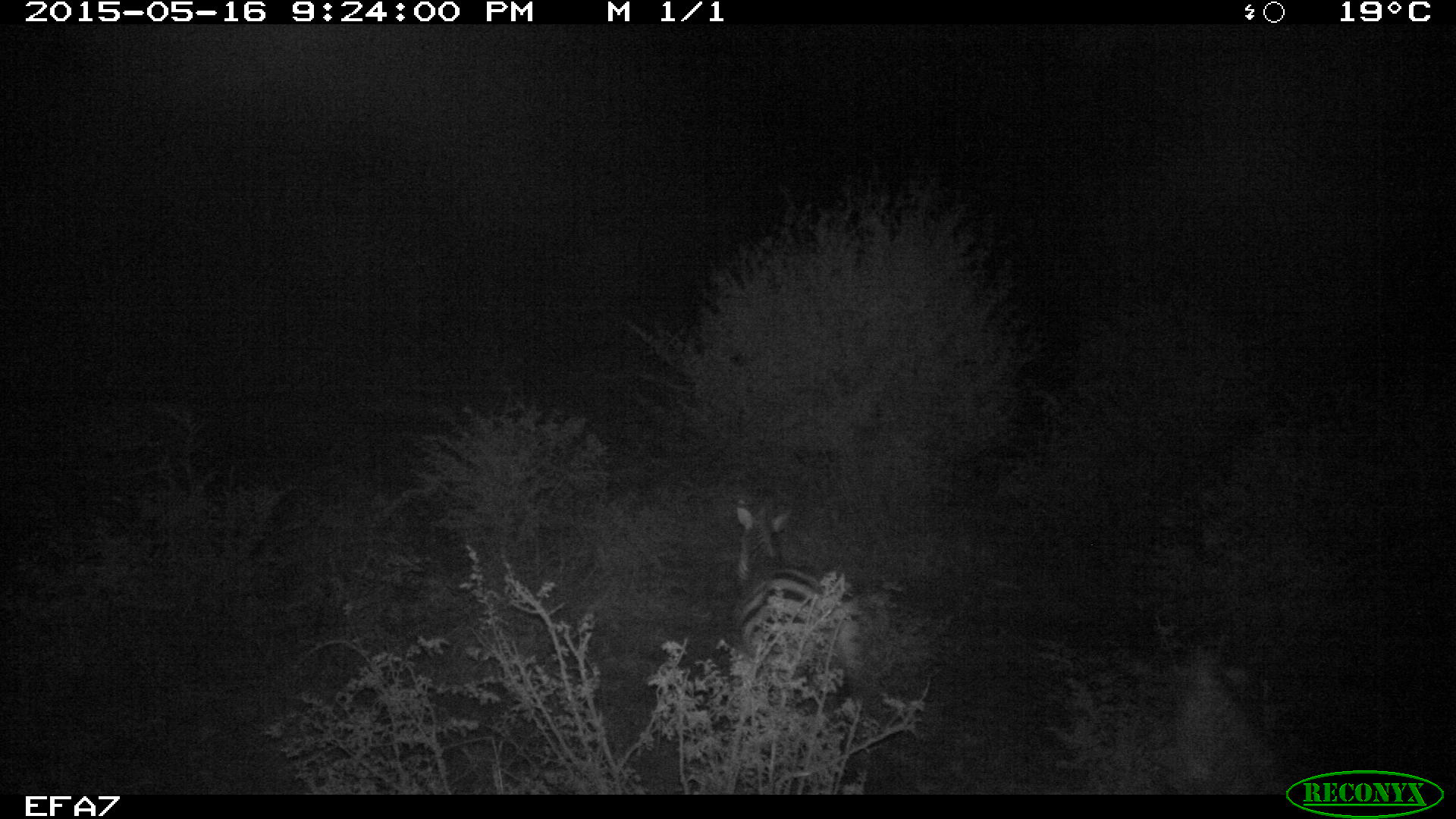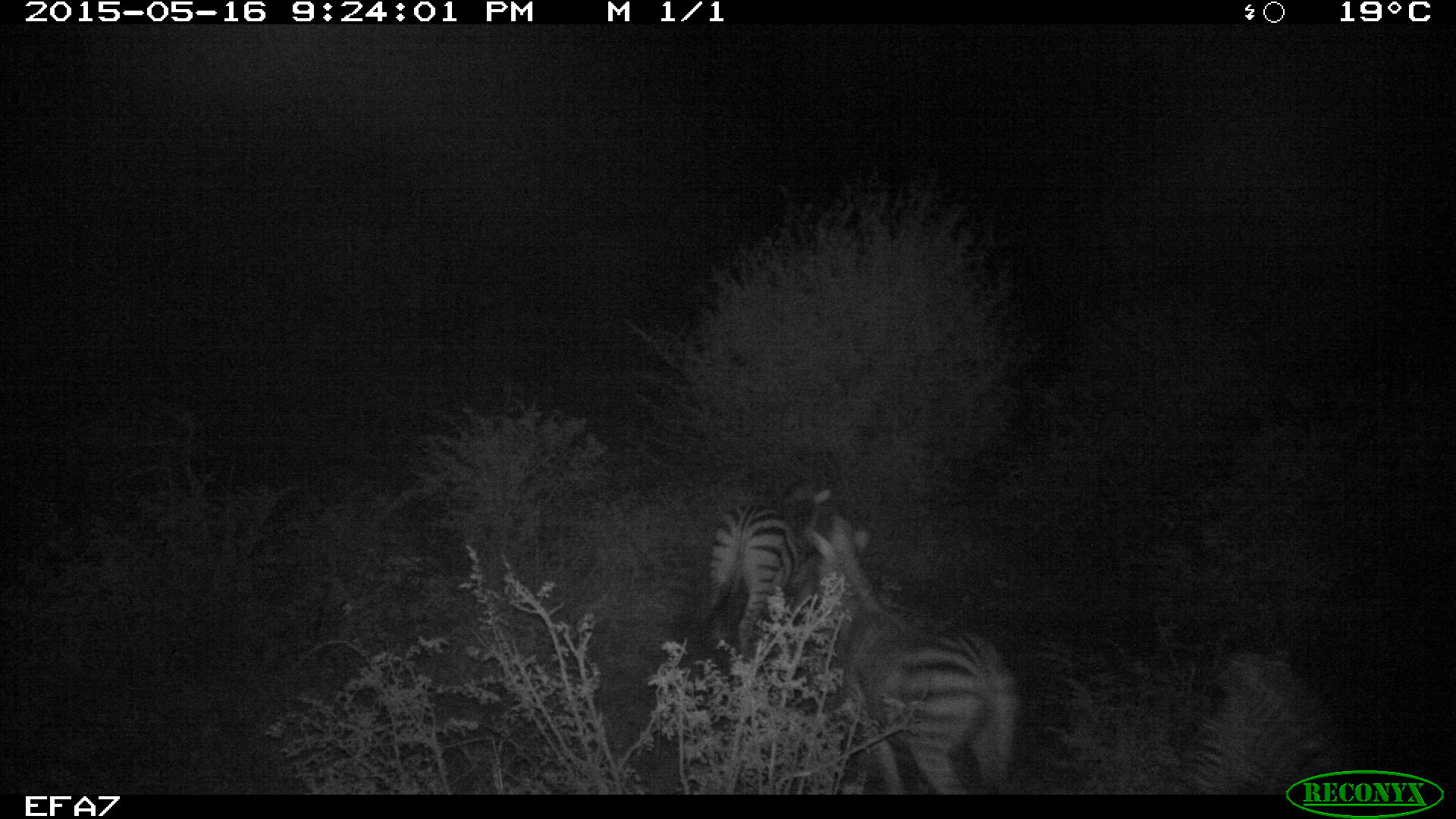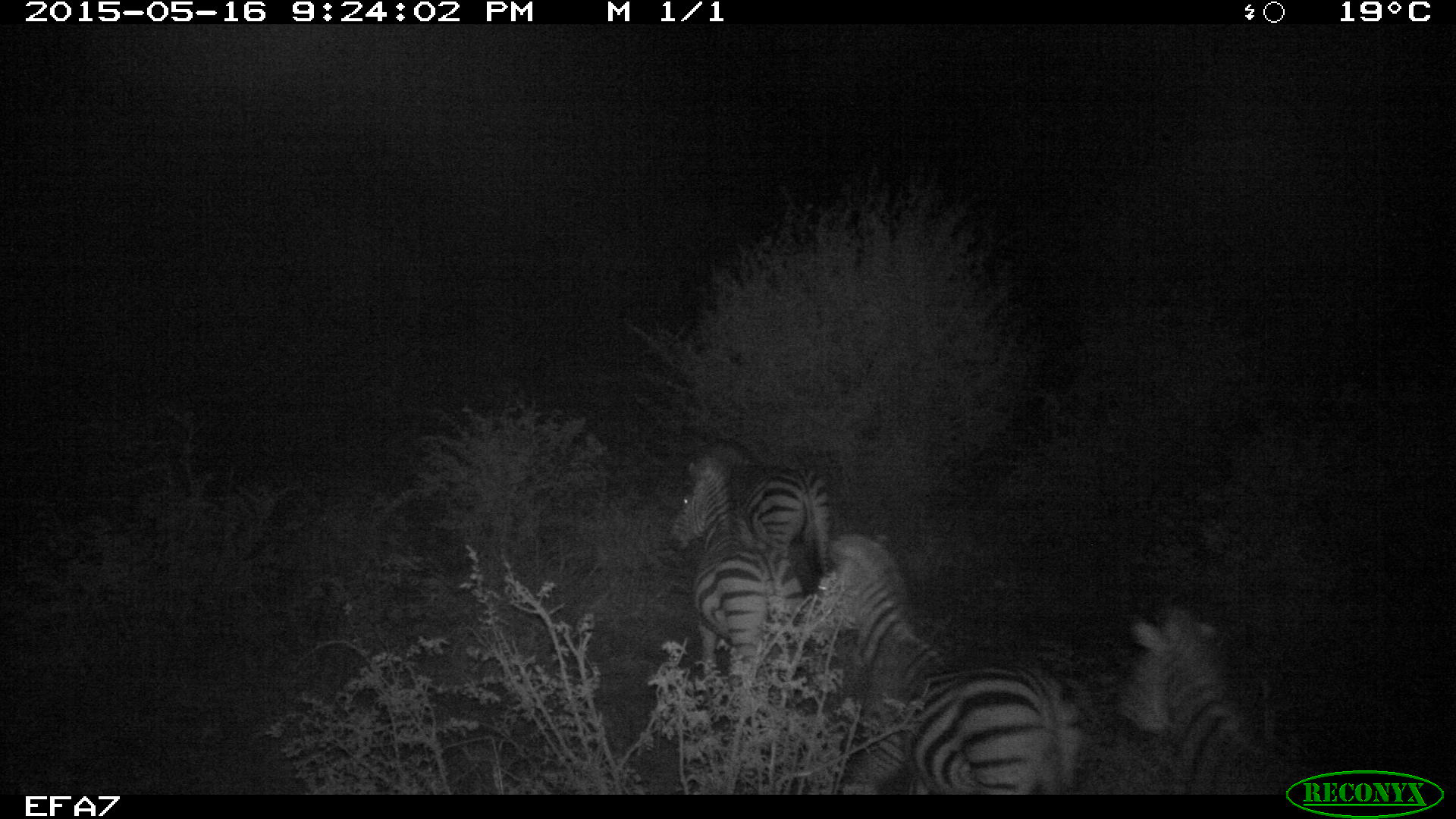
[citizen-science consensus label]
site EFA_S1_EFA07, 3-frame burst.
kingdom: Animalia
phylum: Chordata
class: Mammalia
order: Perissodactyla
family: Equidae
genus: Equus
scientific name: Equus quagga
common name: plains zebra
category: zebraplains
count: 4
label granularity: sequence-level